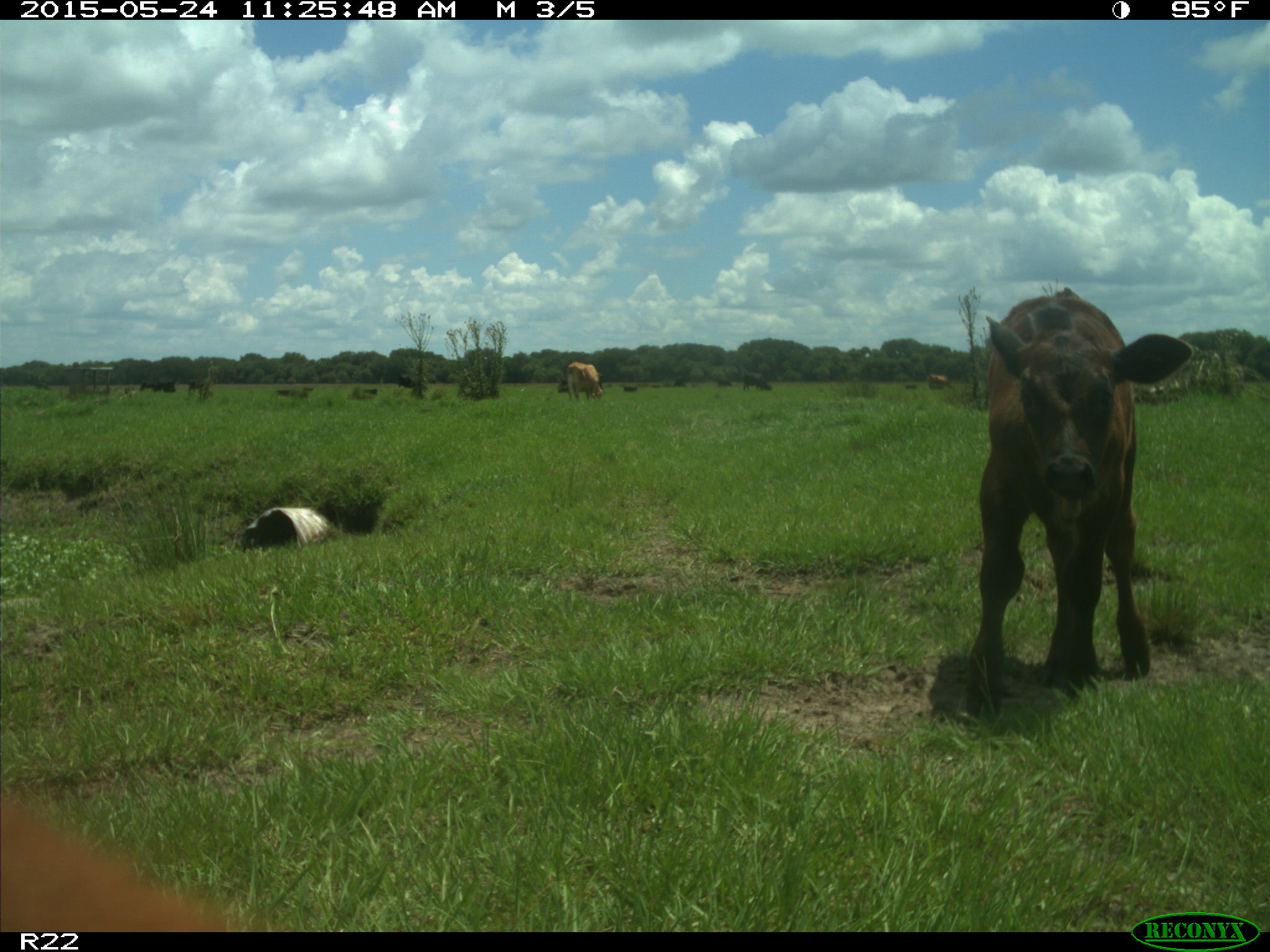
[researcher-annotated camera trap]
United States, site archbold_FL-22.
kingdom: Animalia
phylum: Chordata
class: Mammalia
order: Artiodactyla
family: Suidae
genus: Sus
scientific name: Sus scrofa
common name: wild boar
Sus scrofa (wild boar).